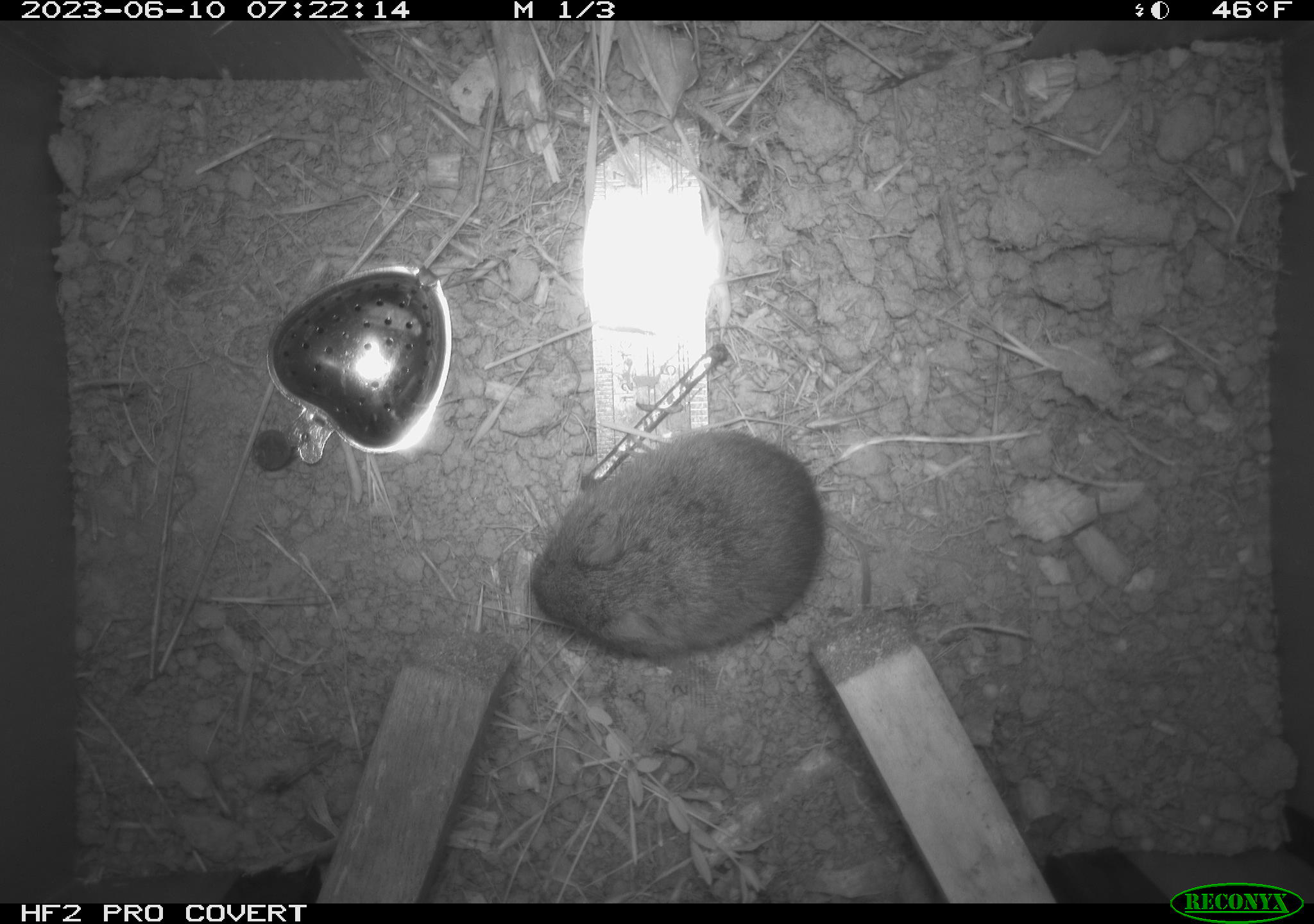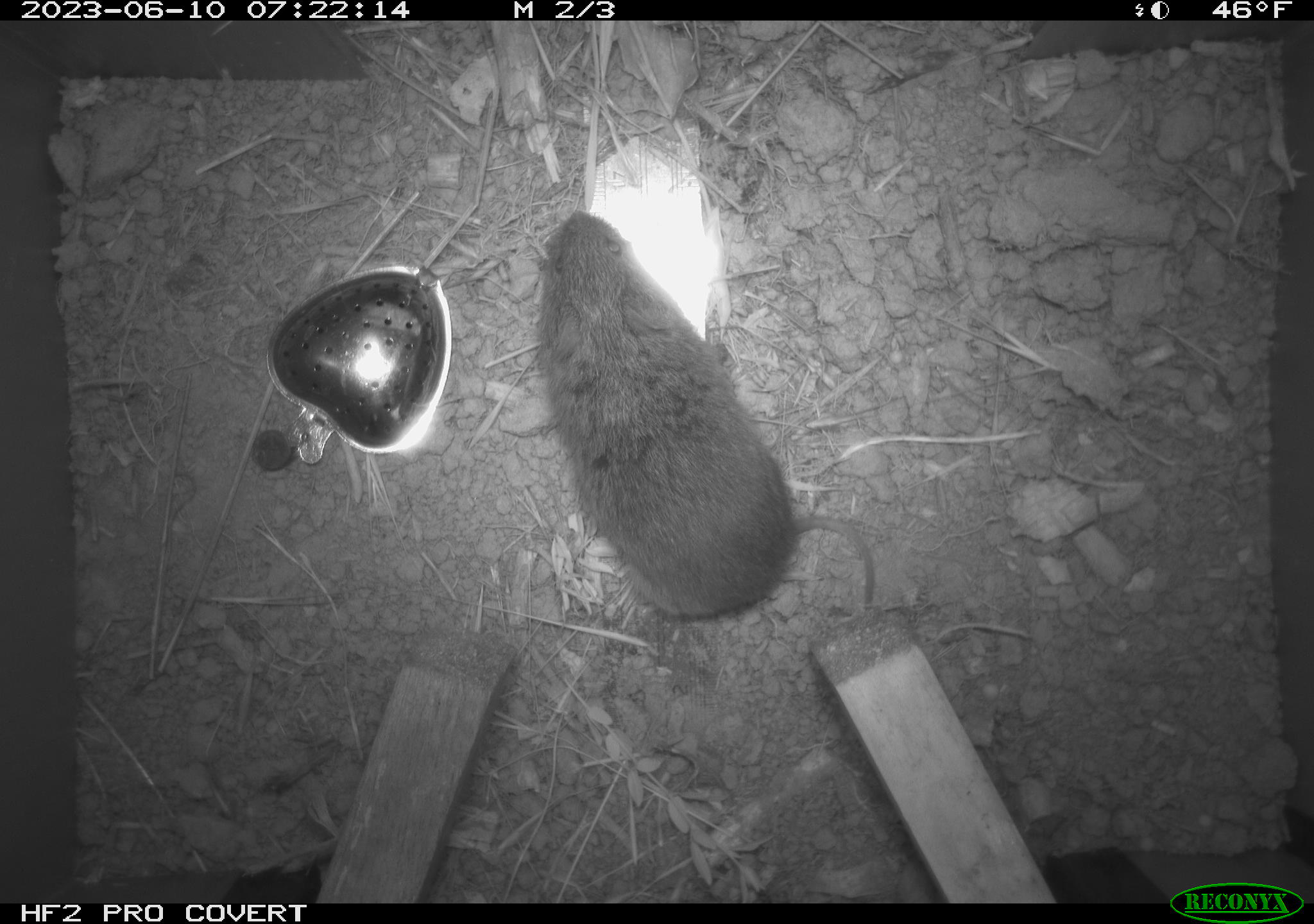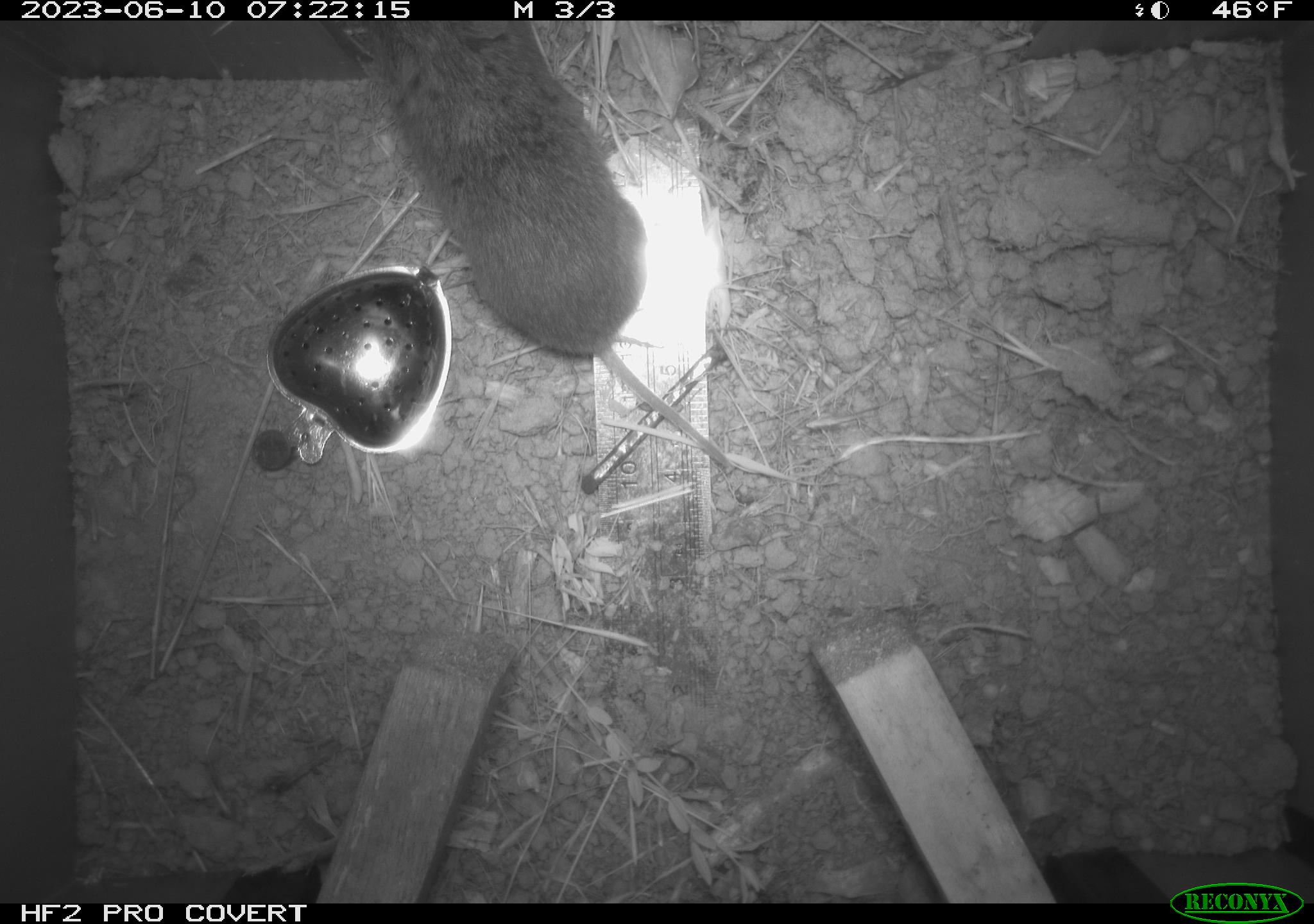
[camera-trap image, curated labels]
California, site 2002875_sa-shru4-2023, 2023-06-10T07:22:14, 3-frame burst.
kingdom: Animalia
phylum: Chordata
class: Mammalia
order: Rodentia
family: Cricetidae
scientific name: Arvicolinae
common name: voles, lemmings, and muskrats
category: arvicolinae subfamily